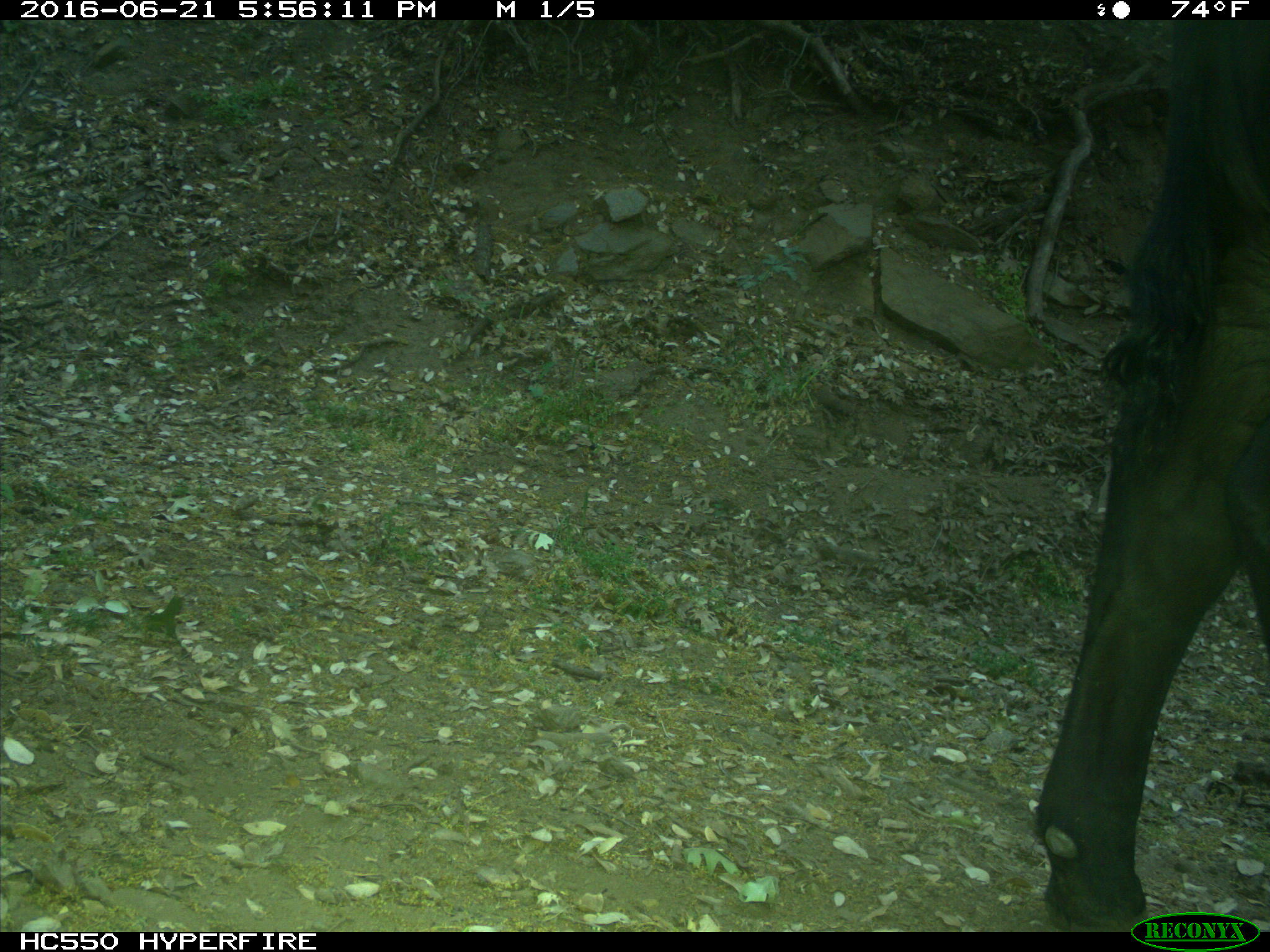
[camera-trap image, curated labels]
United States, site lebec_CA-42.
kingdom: Animalia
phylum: Chordata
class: Mammalia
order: Artiodactyla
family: Bovidae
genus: Bos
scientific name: Bos taurus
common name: domestic cow